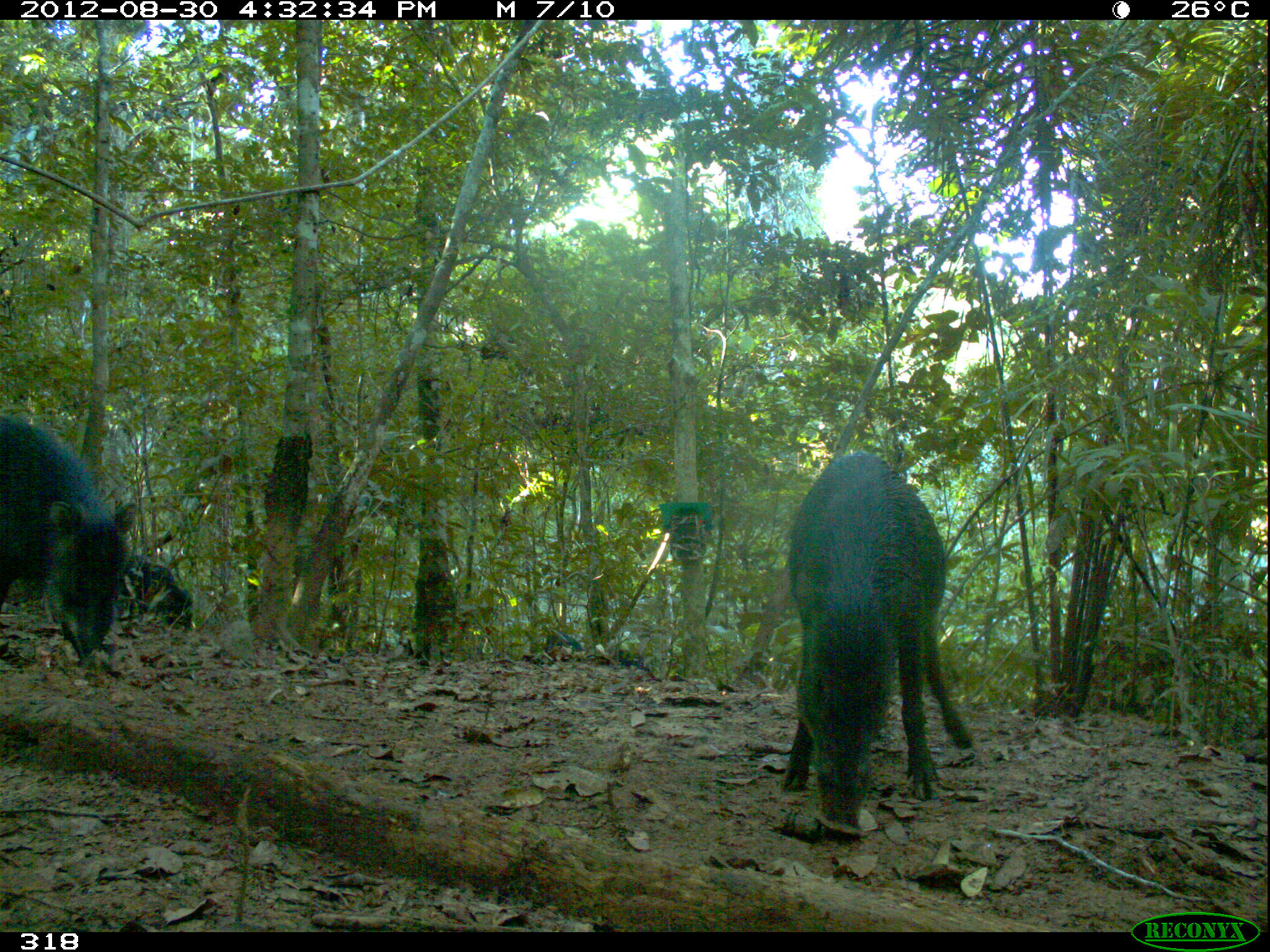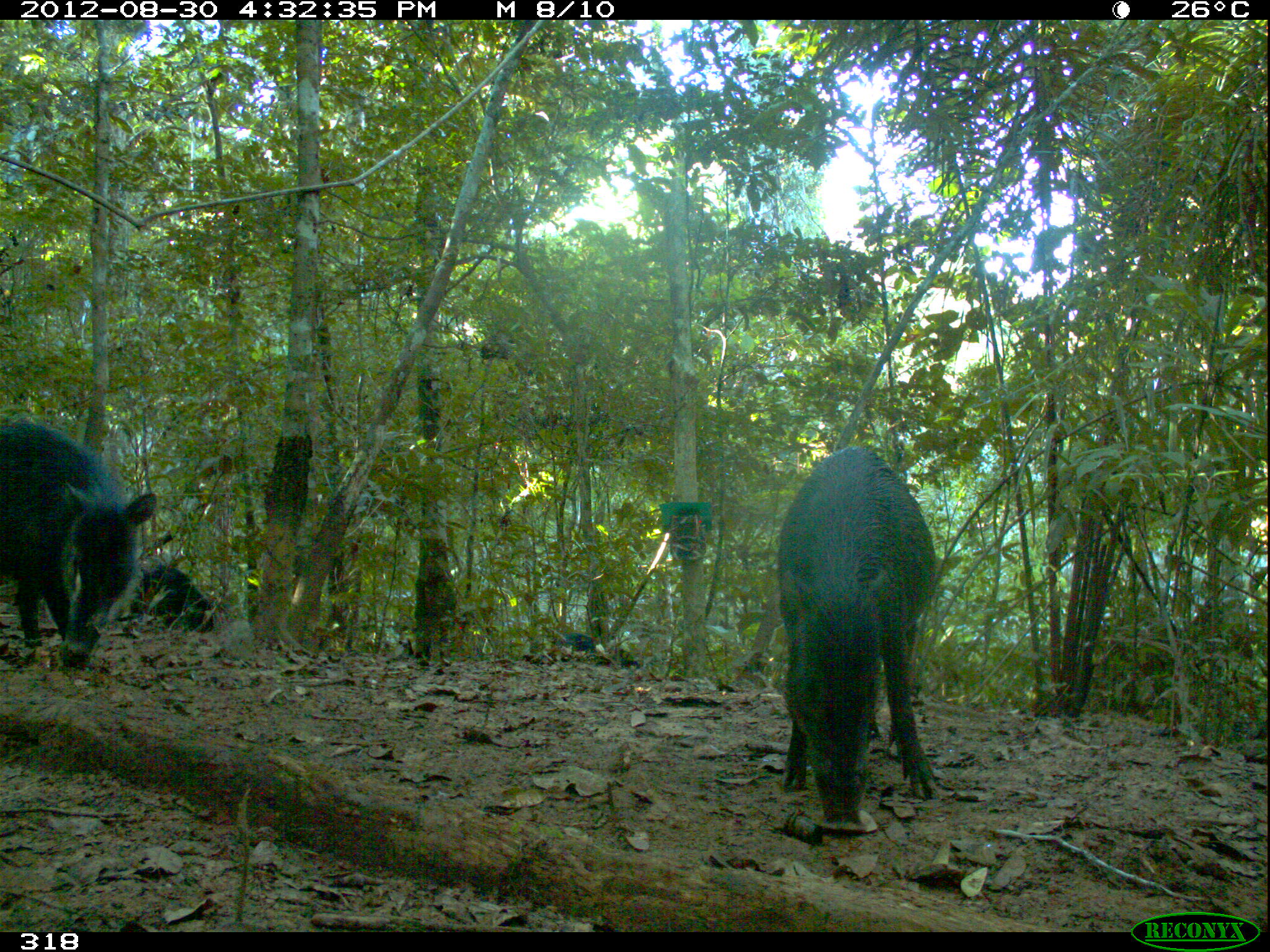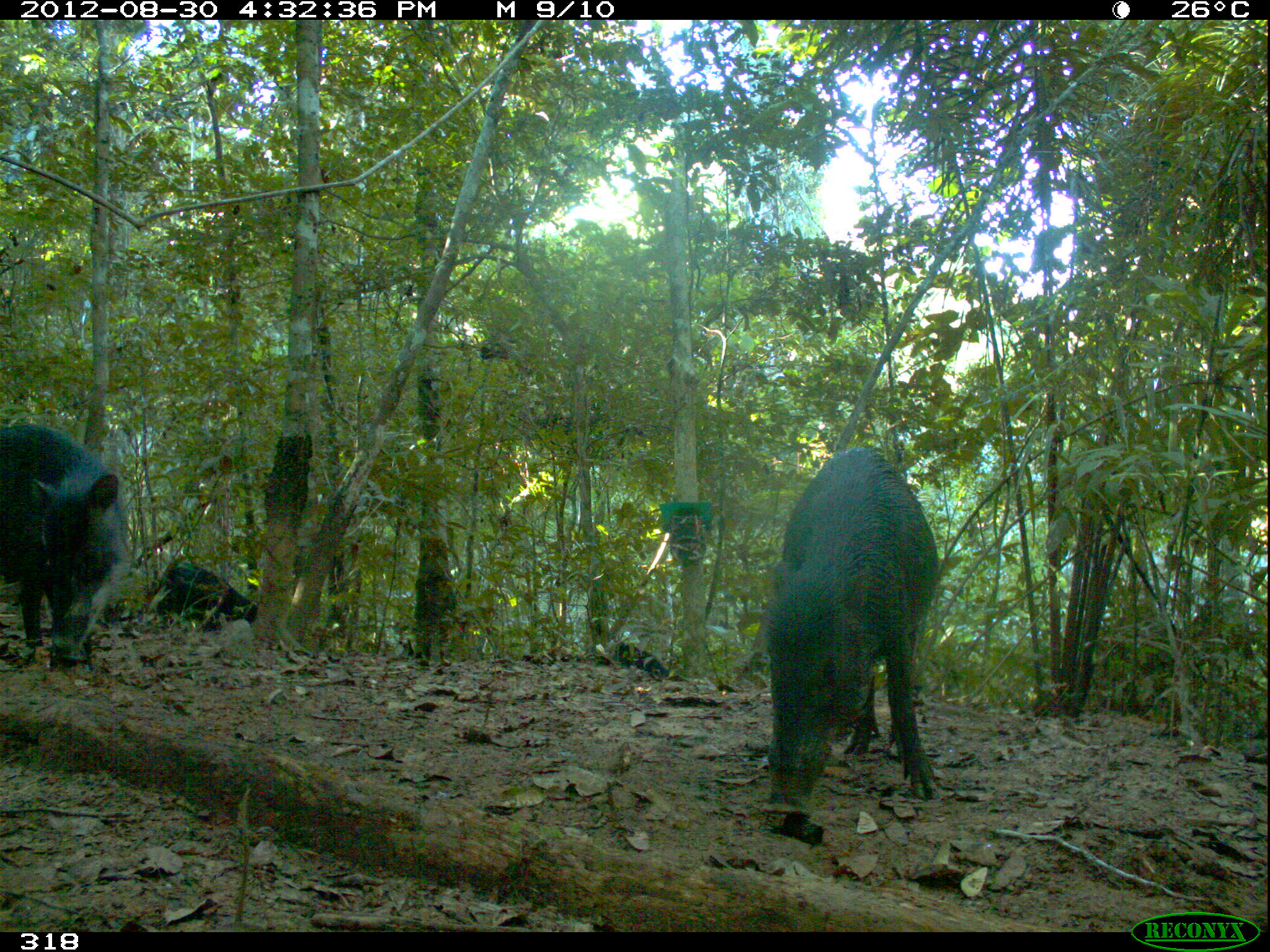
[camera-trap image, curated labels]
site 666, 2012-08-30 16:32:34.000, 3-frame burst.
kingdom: Animalia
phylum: Chordata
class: Mammalia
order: Artiodactyla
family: Tayassuidae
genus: Tayassu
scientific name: Tayassu pecari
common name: white-lipped peccary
Tayassu pecari (white-lipped peccary).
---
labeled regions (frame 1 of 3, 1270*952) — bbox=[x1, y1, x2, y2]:
tayassu pecari: bbox=[780, 451, 971, 833]; bbox=[0, 415, 137, 660]; bbox=[121, 551, 194, 631]; bbox=[535, 631, 581, 663]; bbox=[601, 649, 652, 671]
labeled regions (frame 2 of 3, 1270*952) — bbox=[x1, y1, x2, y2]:
tayassu pecari: bbox=[778, 444, 937, 824]; bbox=[0, 418, 156, 668]; bbox=[98, 559, 213, 632]; bbox=[556, 632, 639, 669]